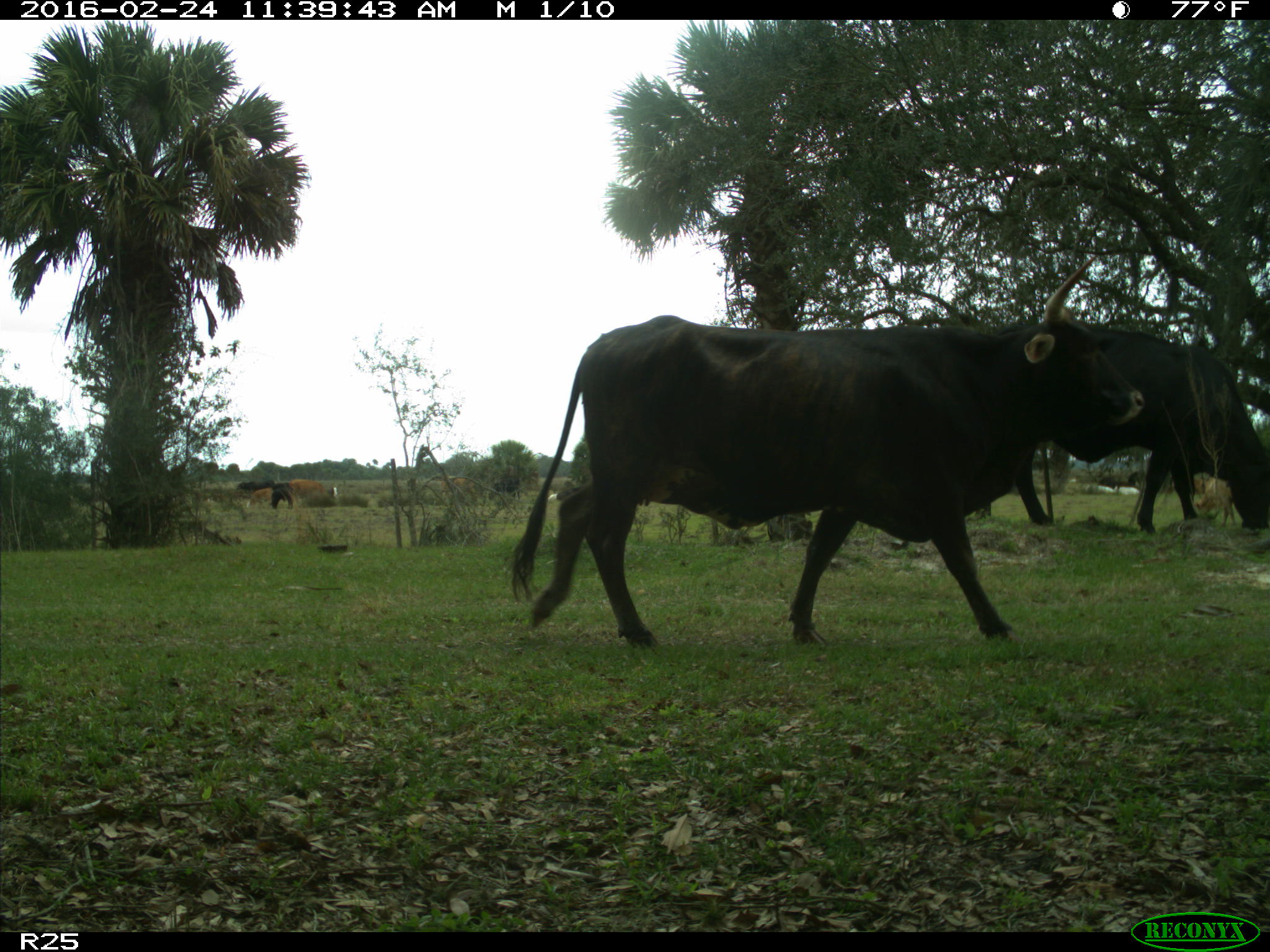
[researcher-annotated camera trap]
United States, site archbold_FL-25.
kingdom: Animalia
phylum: Chordata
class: Mammalia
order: Artiodactyla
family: Bovidae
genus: Bos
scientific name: Bos taurus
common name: domestic cow